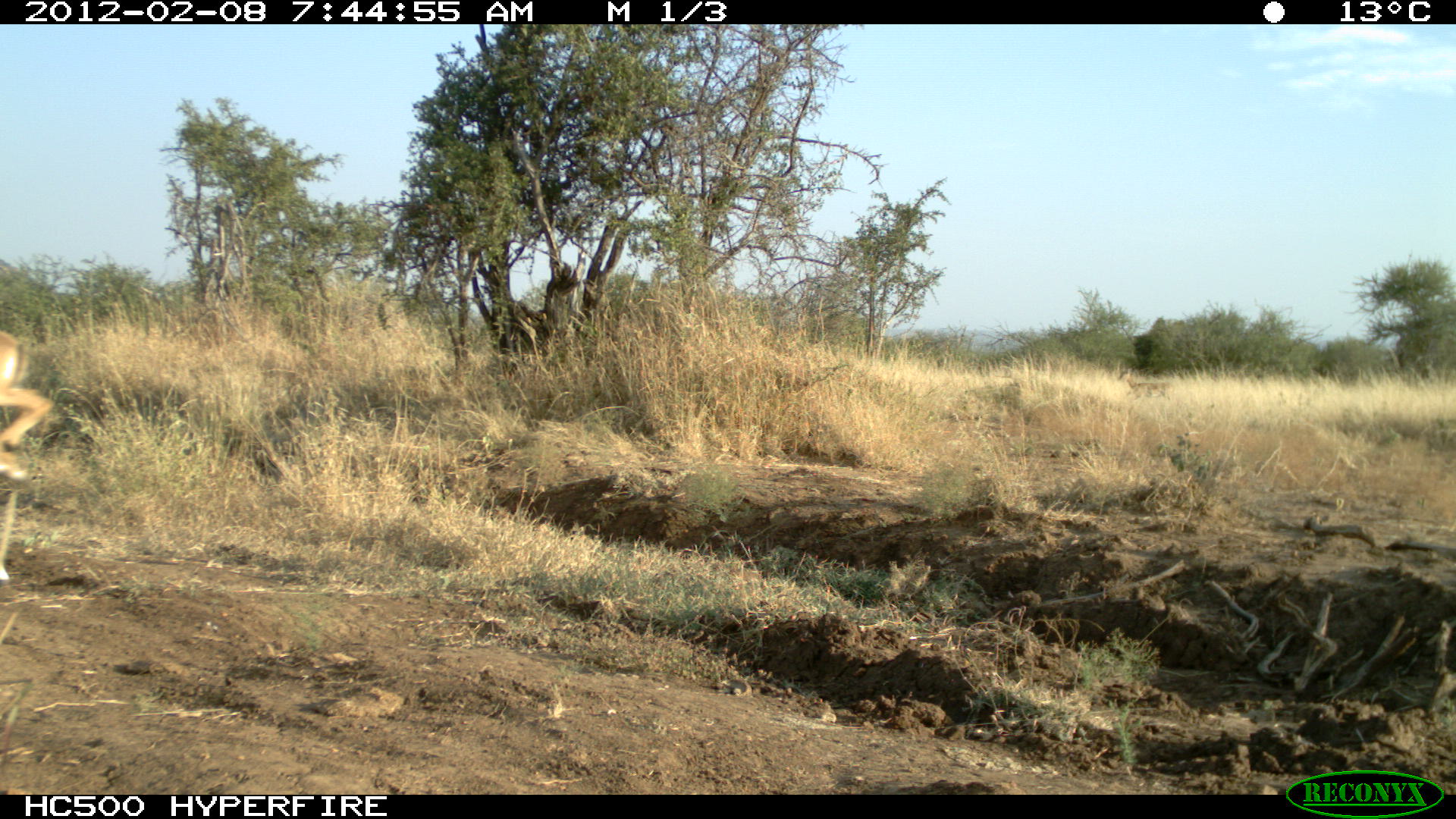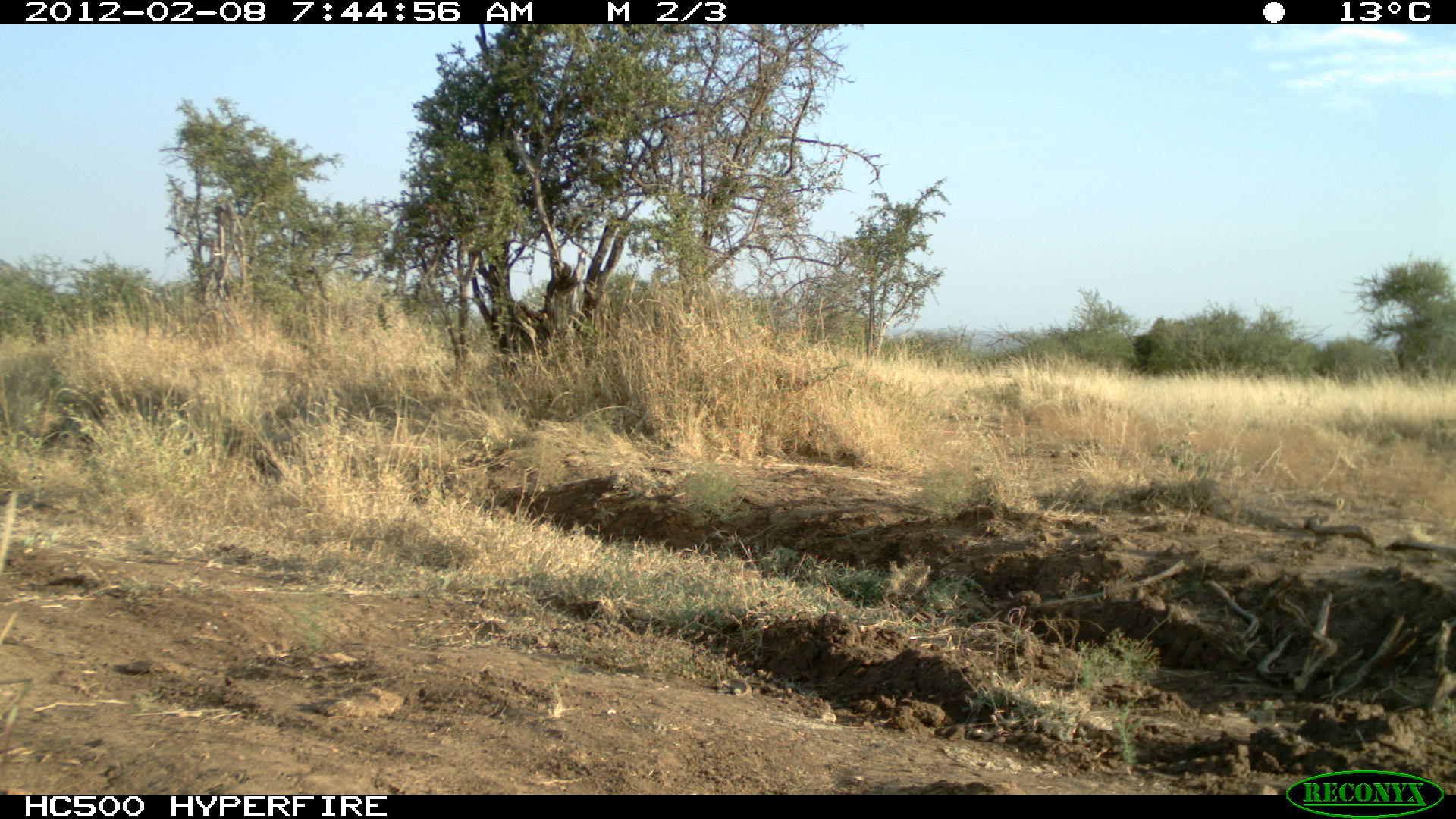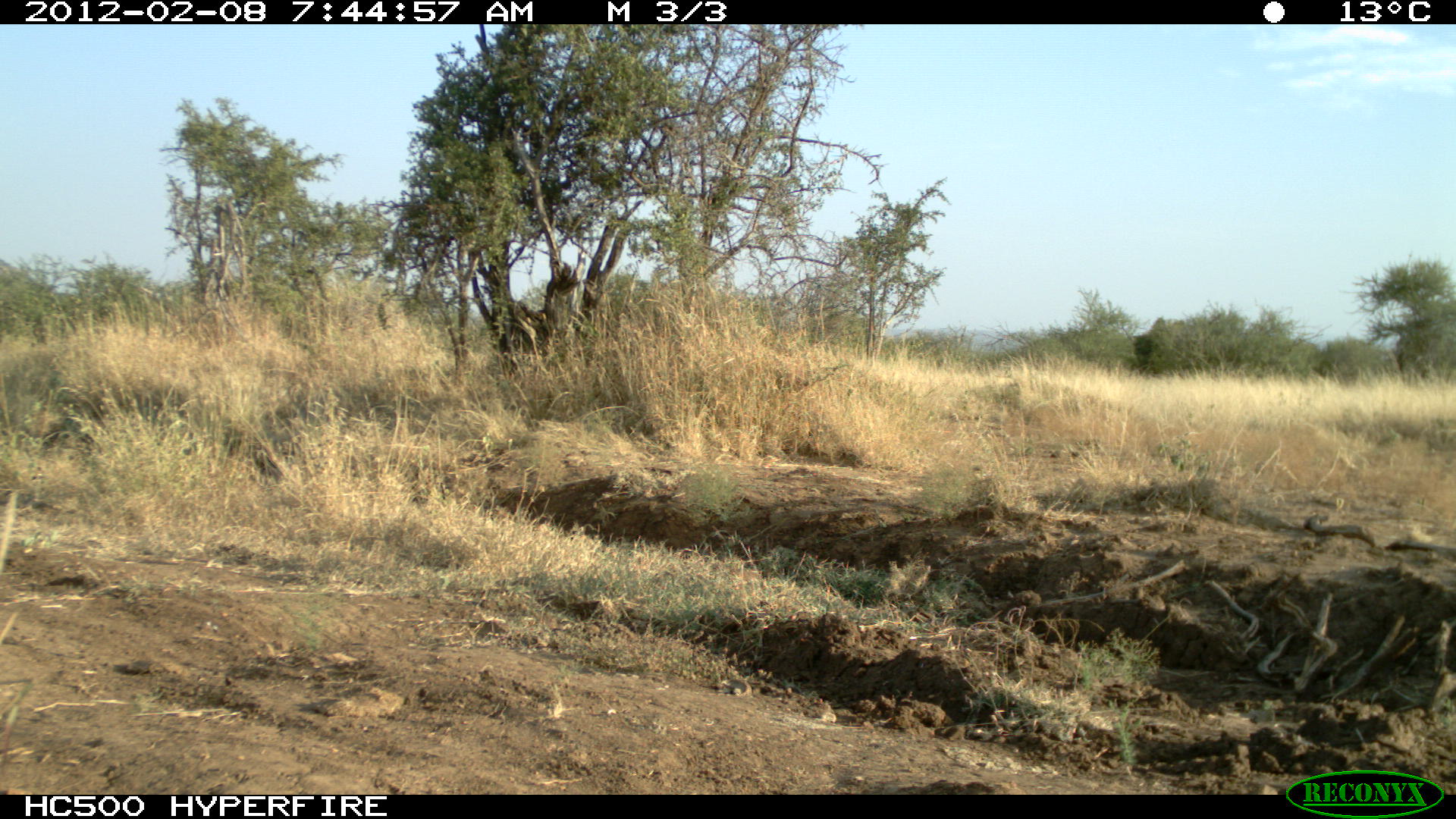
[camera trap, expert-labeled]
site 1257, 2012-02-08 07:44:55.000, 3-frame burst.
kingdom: Animalia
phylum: Chordata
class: Mammalia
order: Artiodactyla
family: Bovidae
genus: Aepyceros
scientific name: Aepyceros melampus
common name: impala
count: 1